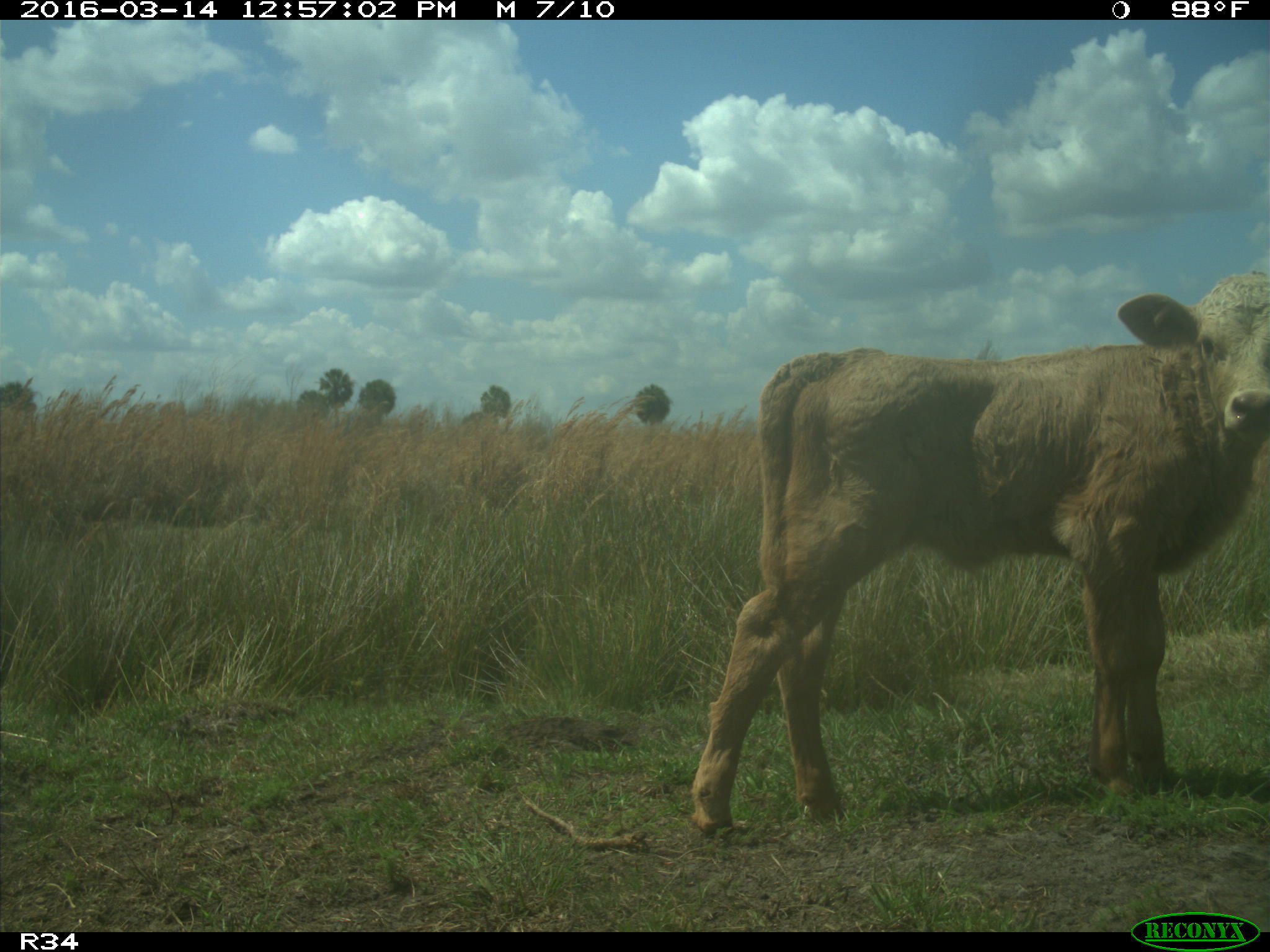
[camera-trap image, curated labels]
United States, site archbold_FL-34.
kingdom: Animalia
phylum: Chordata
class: Mammalia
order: Artiodactyla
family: Bovidae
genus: Bos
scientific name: Bos taurus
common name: domestic cow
Bos taurus (domestic cow).